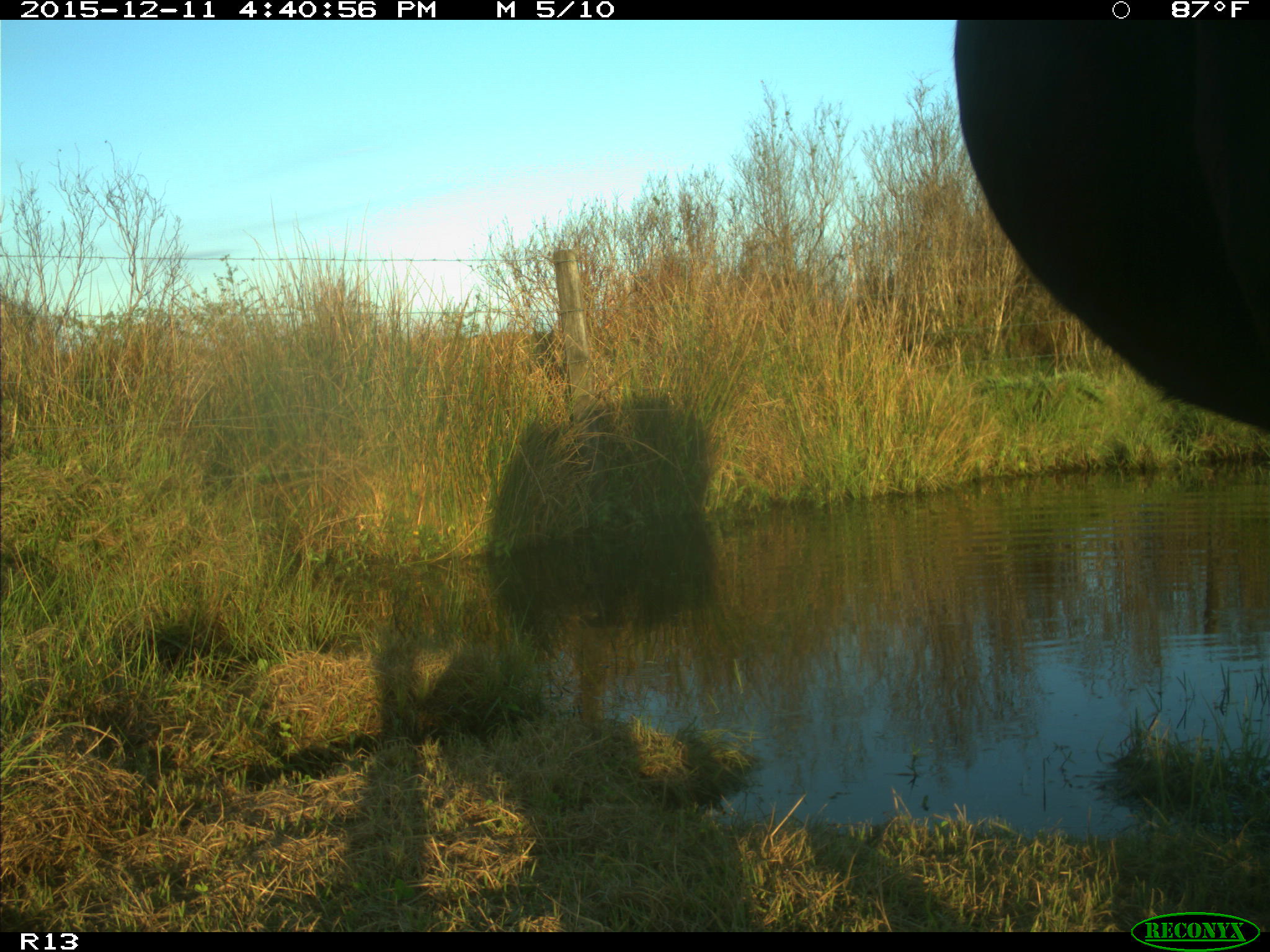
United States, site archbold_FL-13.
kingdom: Animalia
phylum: Chordata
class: Mammalia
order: Artiodactyla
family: Bovidae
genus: Bos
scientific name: Bos taurus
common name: domestic cow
Bos taurus (domestic cow).